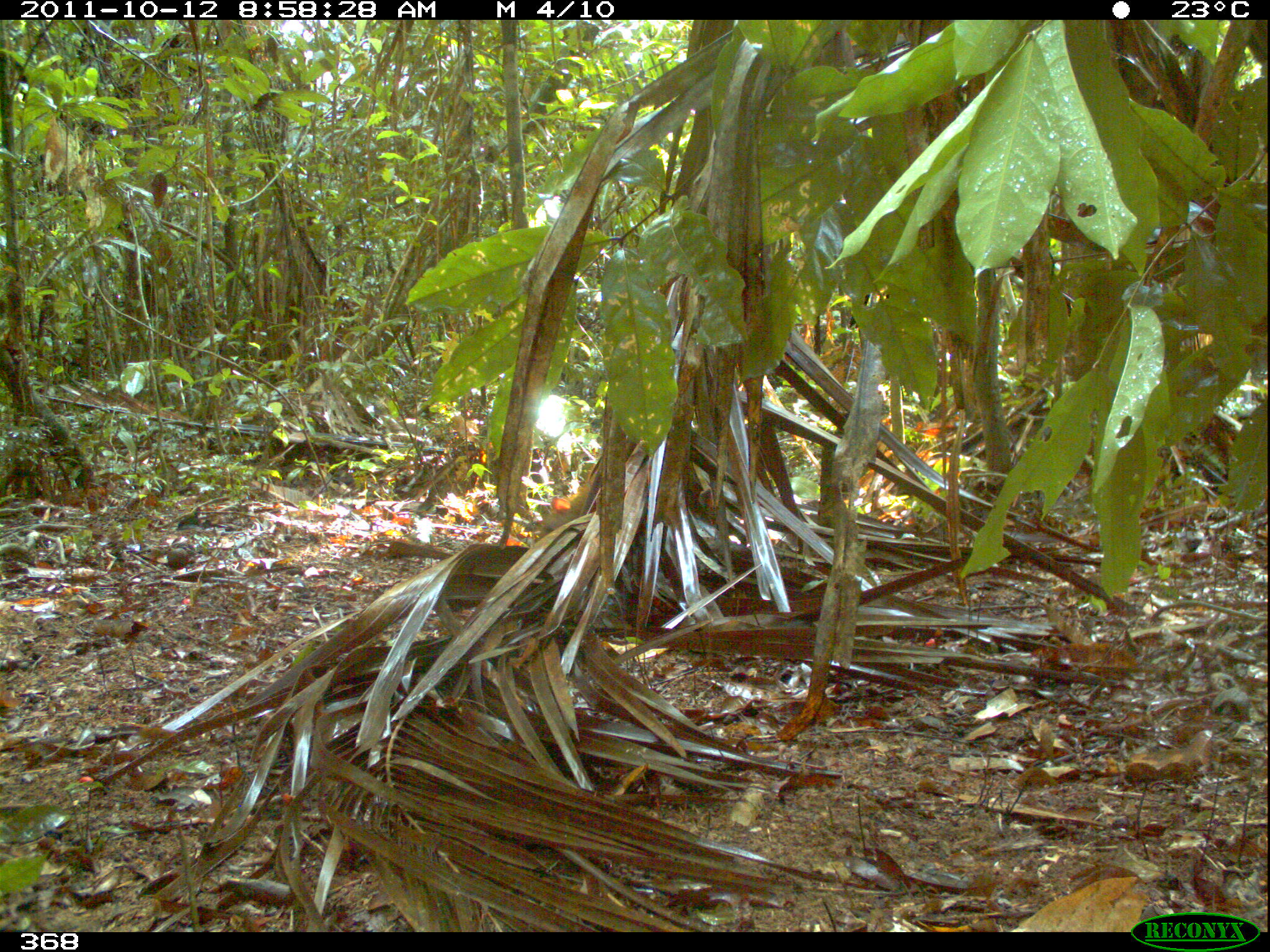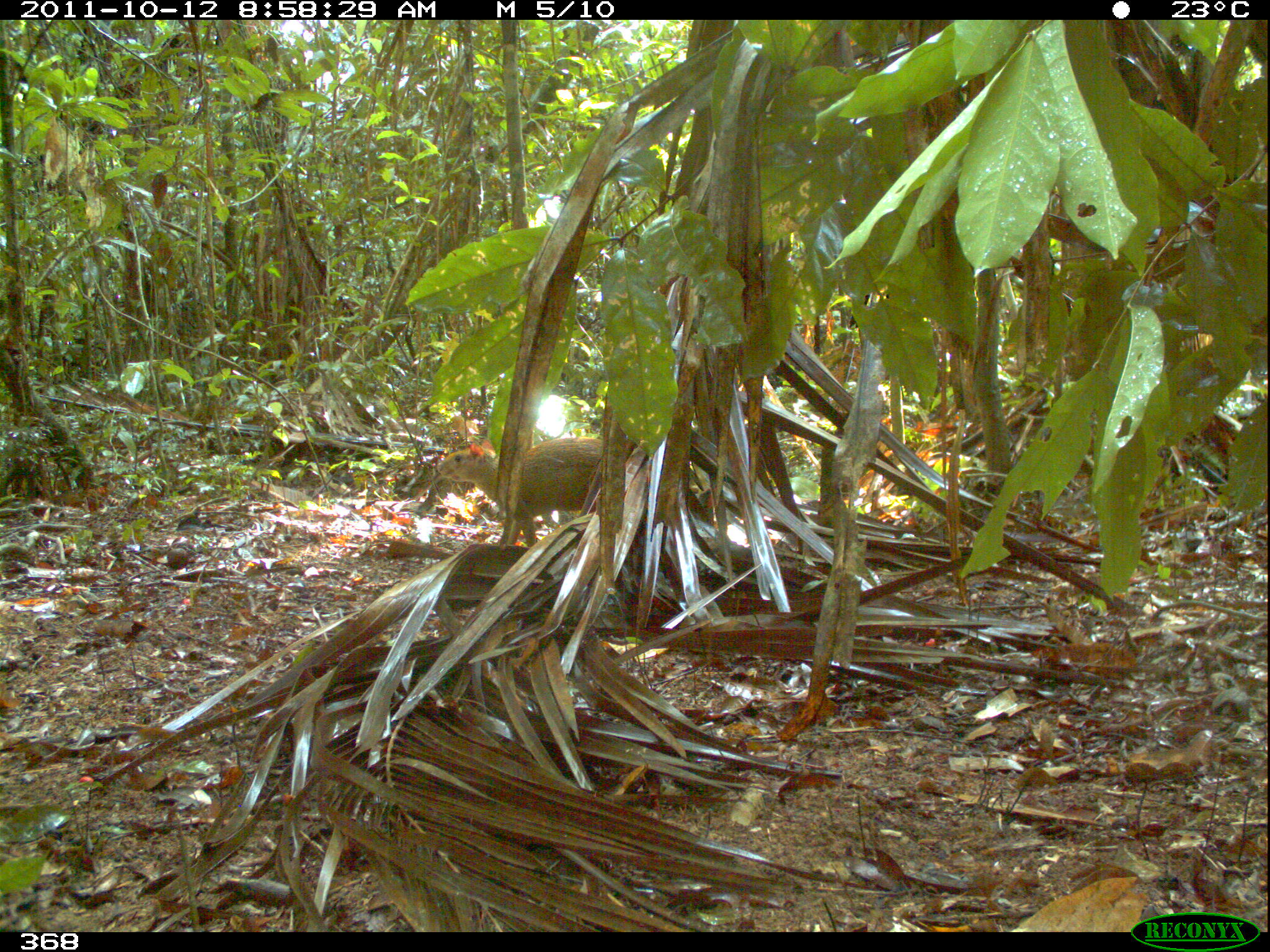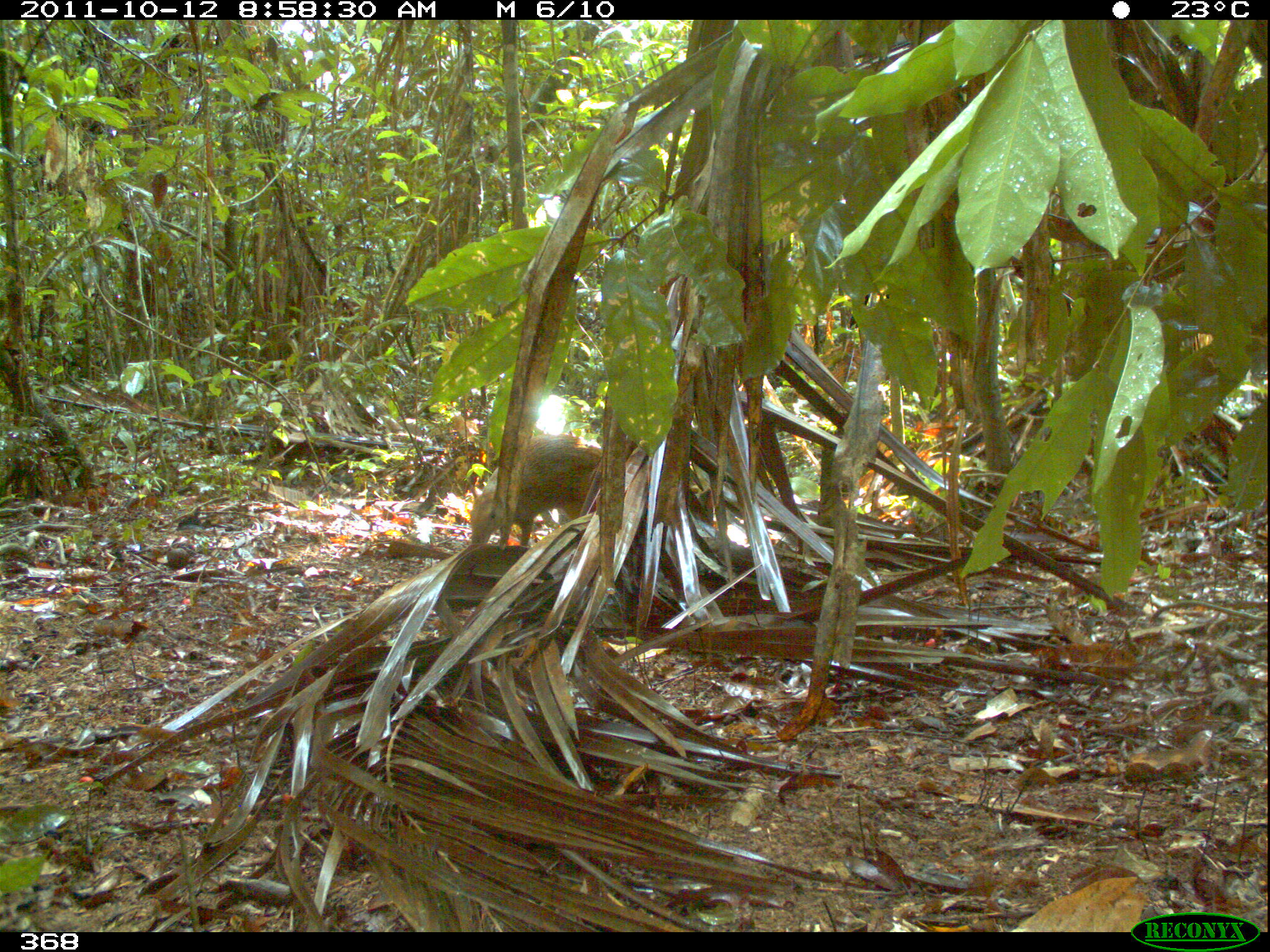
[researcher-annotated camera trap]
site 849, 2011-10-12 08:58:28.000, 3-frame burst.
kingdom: Animalia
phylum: Chordata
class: Mammalia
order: Rodentia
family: Dasyproctidae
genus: Dasyprocta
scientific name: Dasyprocta punctata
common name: central american agouti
Dasyprocta punctata (central american agouti).